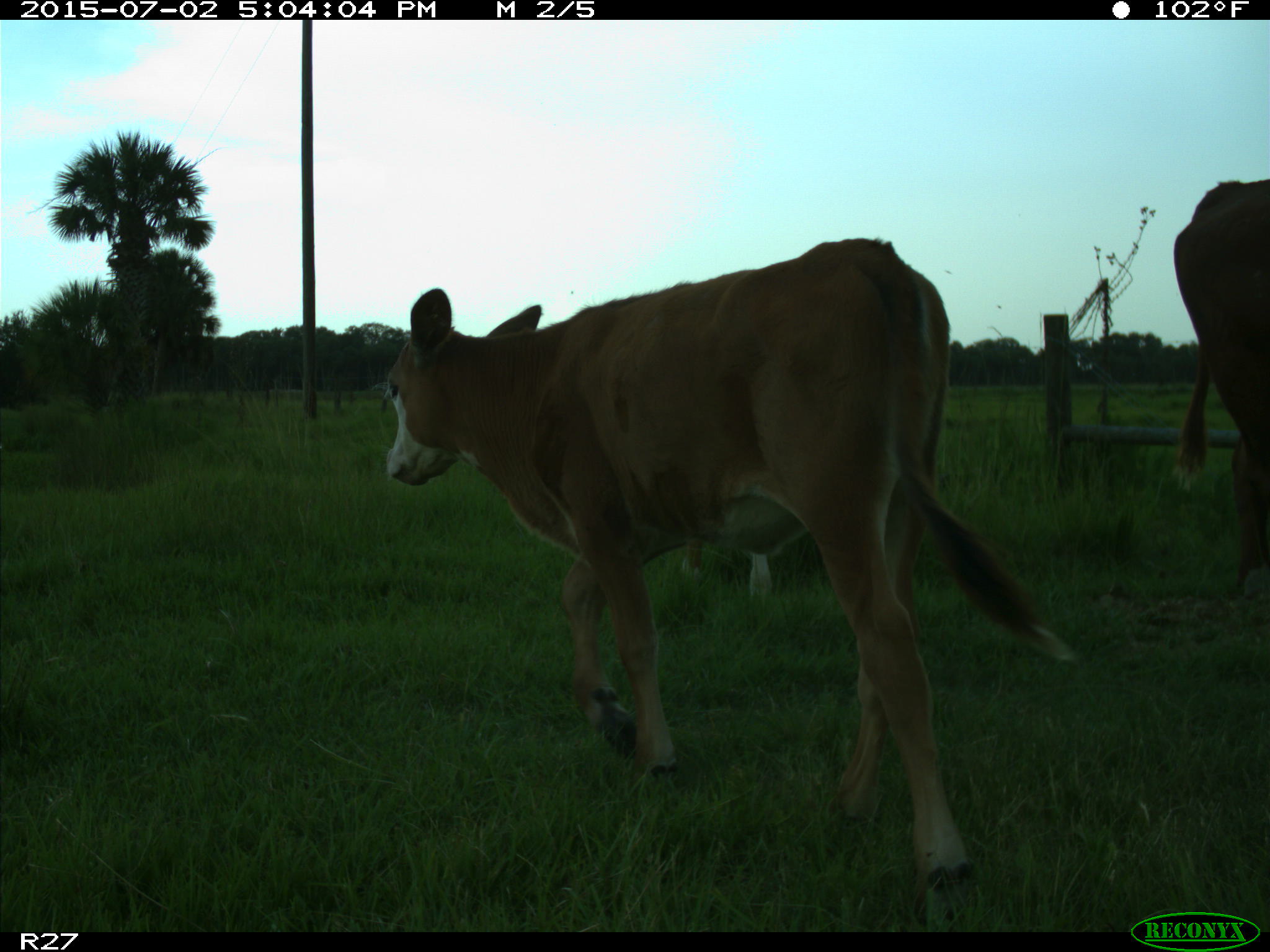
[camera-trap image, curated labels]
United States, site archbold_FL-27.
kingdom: Animalia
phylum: Chordata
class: Mammalia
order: Artiodactyla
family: Bovidae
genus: Bos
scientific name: Bos taurus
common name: domestic cow